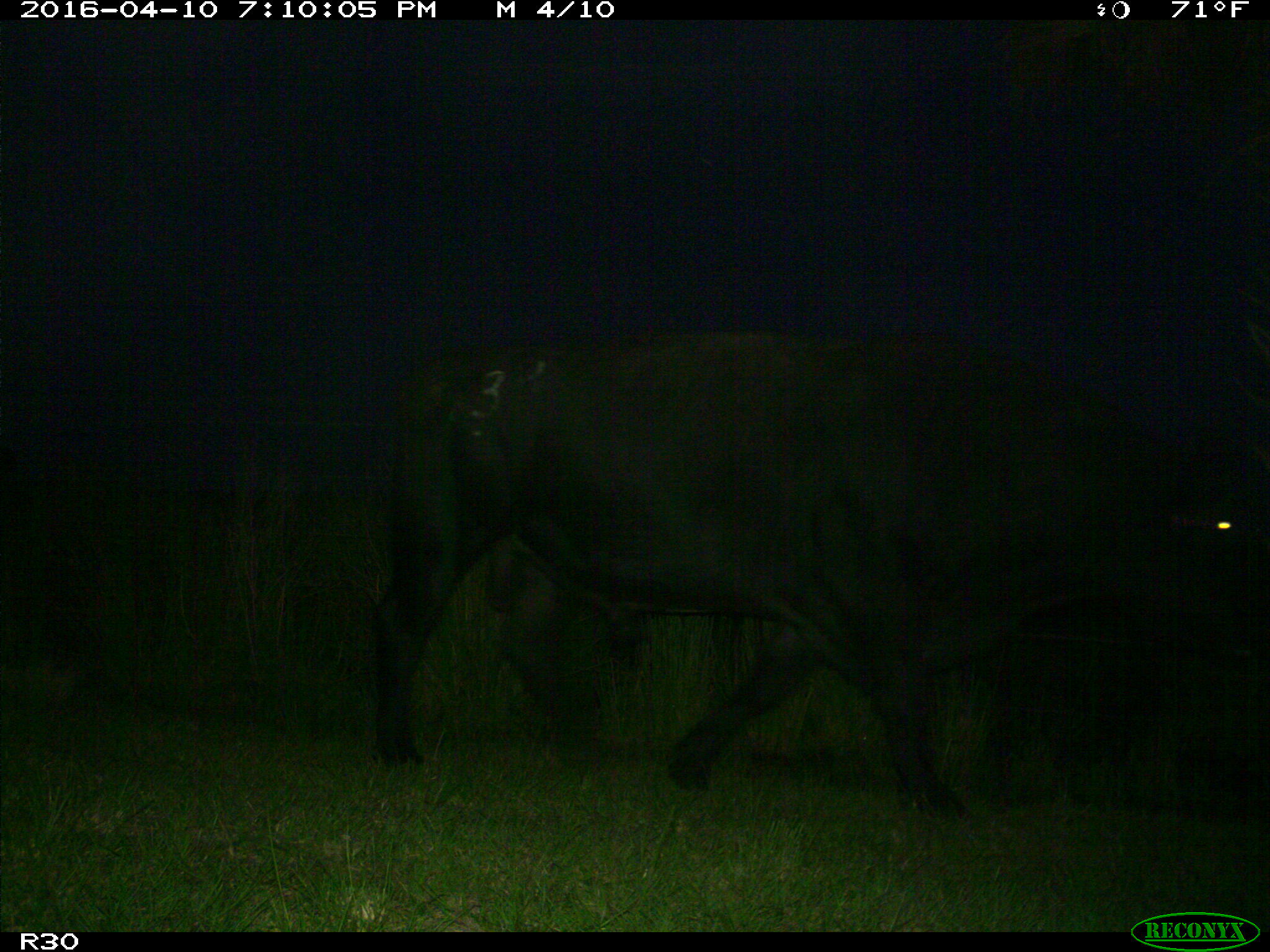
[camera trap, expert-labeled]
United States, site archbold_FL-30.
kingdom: Animalia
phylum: Chordata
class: Mammalia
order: Artiodactyla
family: Bovidae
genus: Bos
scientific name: Bos taurus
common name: domestic cow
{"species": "Bos taurus (domestic cow)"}